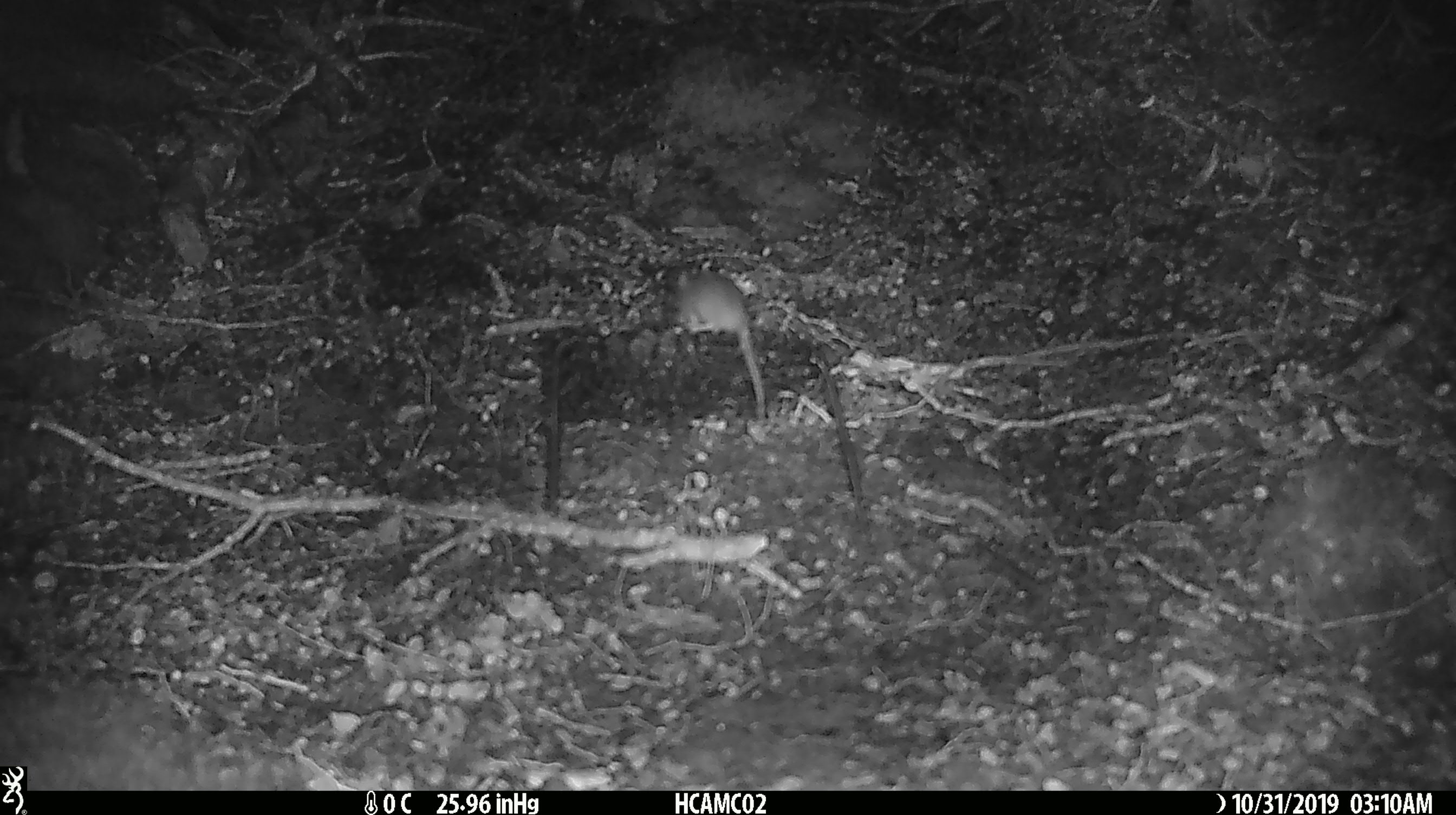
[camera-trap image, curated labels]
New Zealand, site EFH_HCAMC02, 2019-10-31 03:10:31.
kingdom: Animalia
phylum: Chordata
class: Mammalia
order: Rodentia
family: Muridae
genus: Mus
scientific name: Mus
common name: mouse